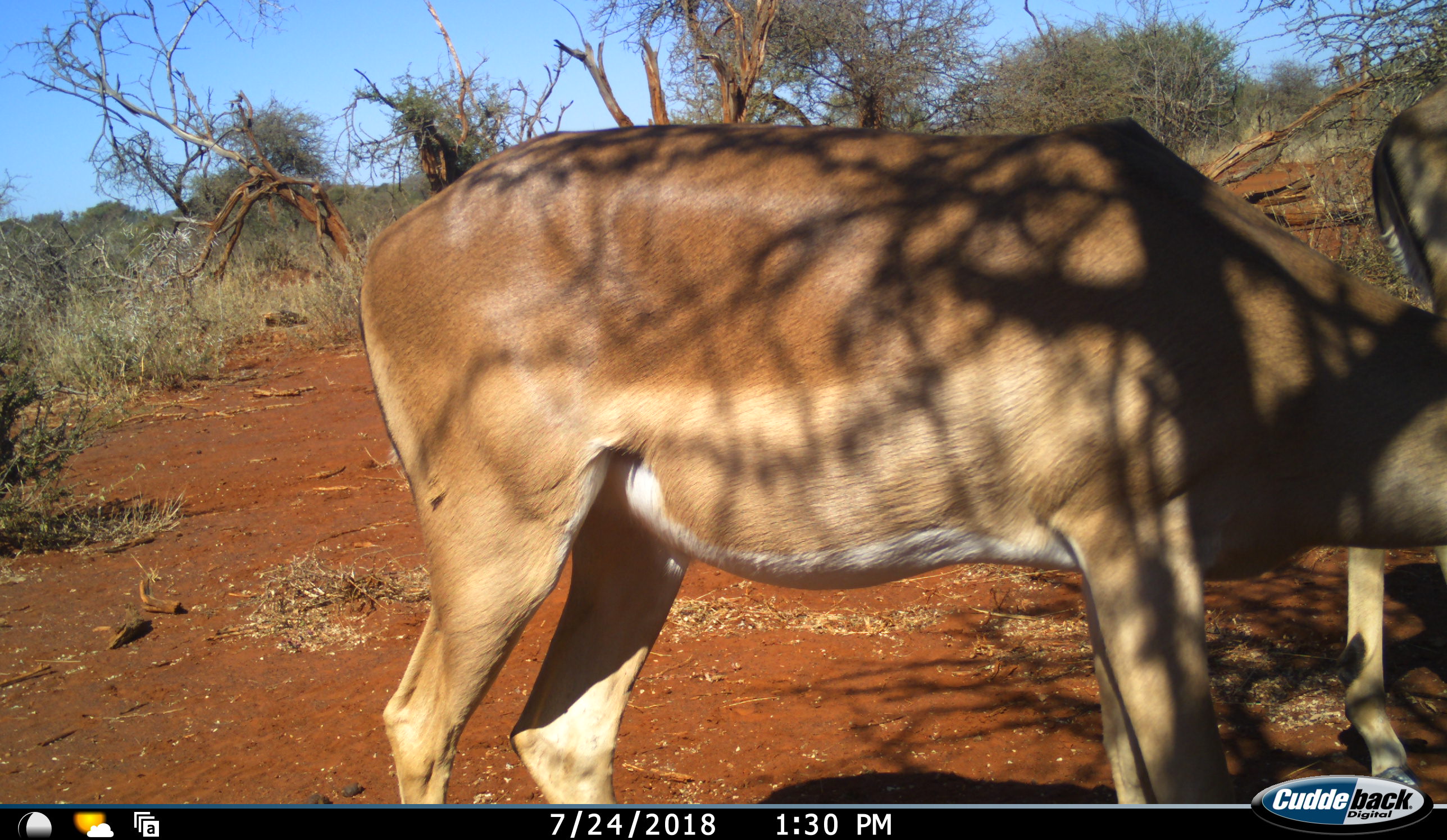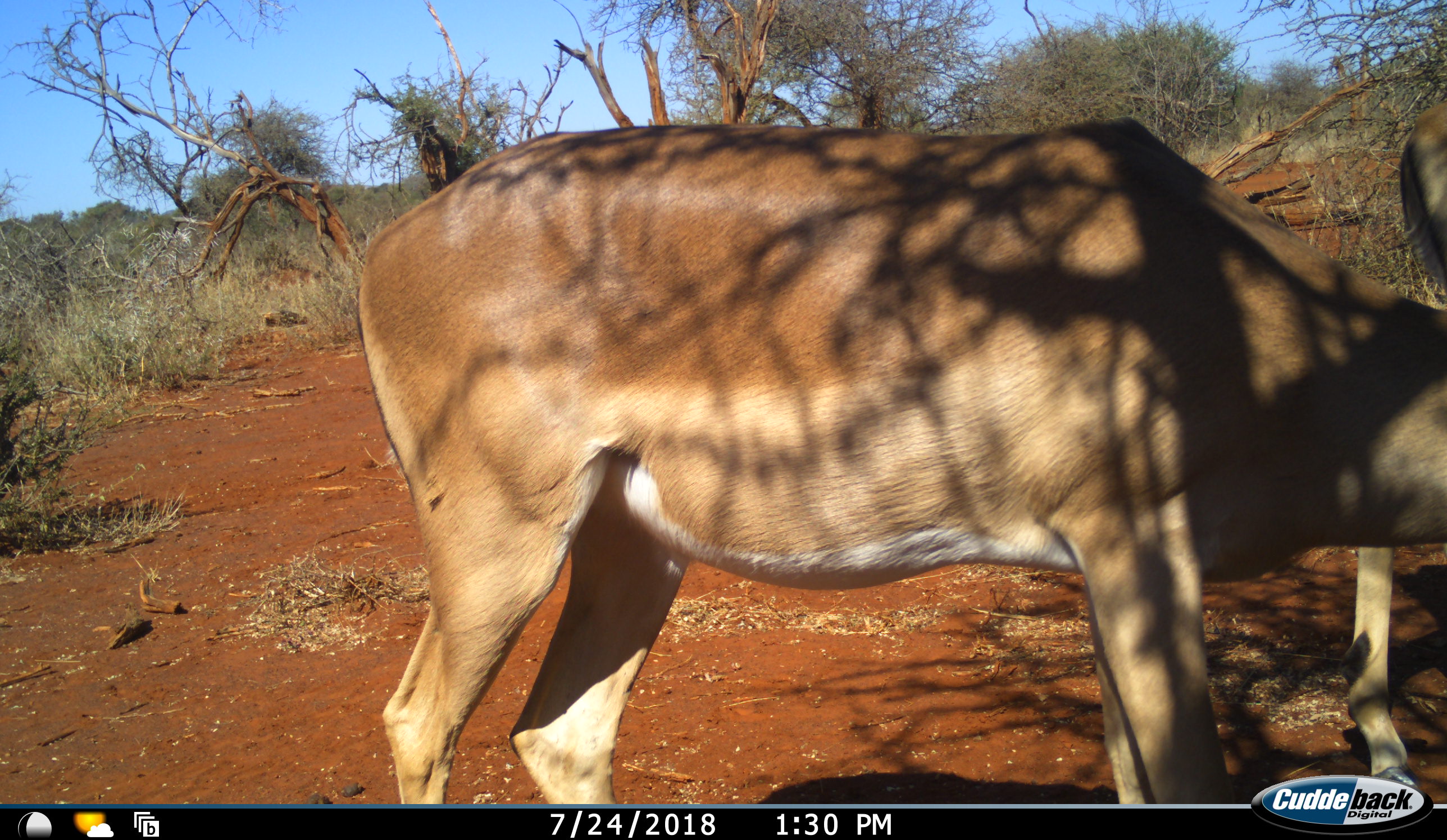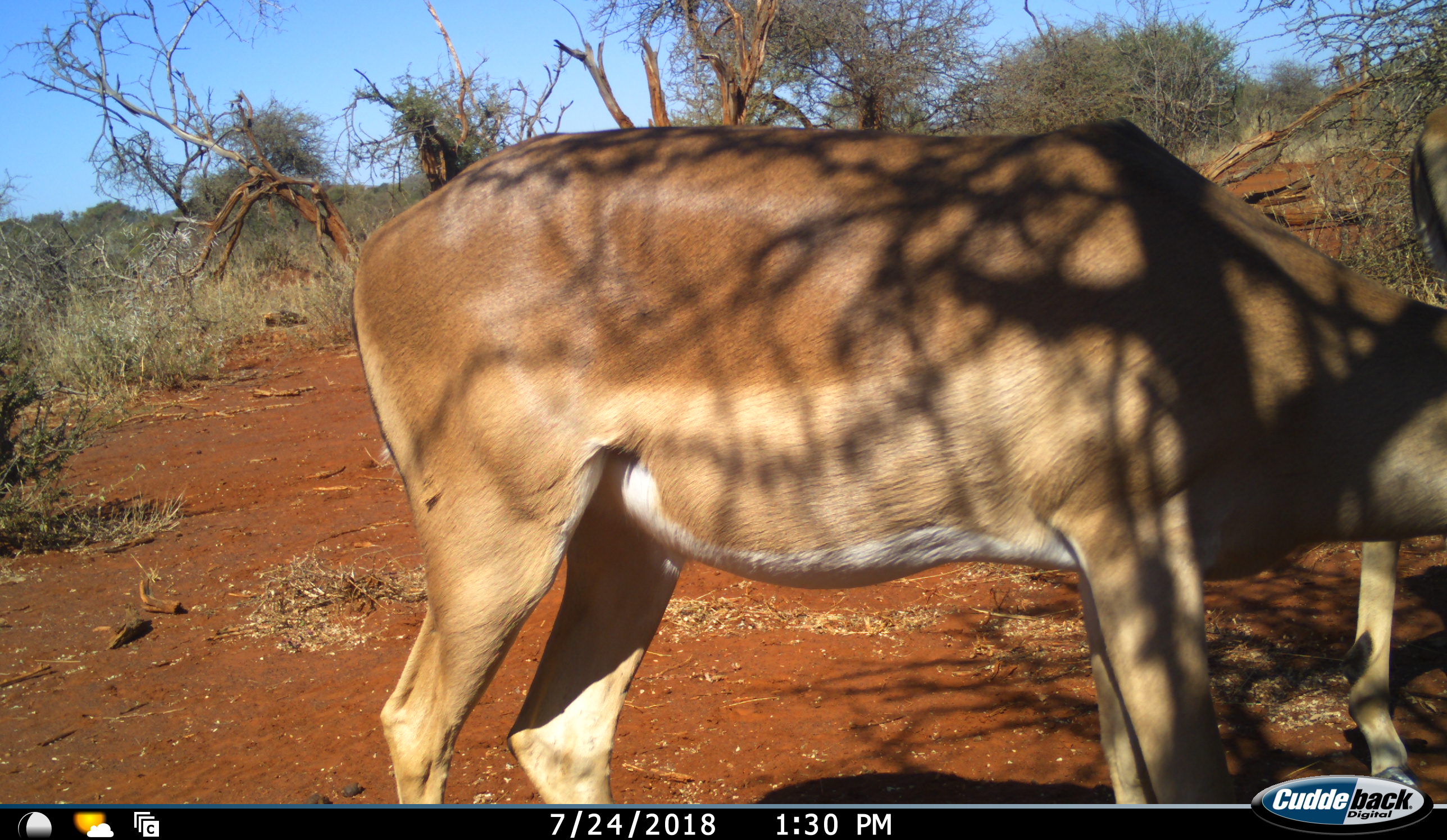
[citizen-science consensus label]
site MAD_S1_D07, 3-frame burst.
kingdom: Animalia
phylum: Chordata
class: Mammalia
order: Artiodactyla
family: Bovidae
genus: Aepyceros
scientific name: Aepyceros melampus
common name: impala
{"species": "impala (Aepyceros melampus)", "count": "2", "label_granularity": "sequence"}